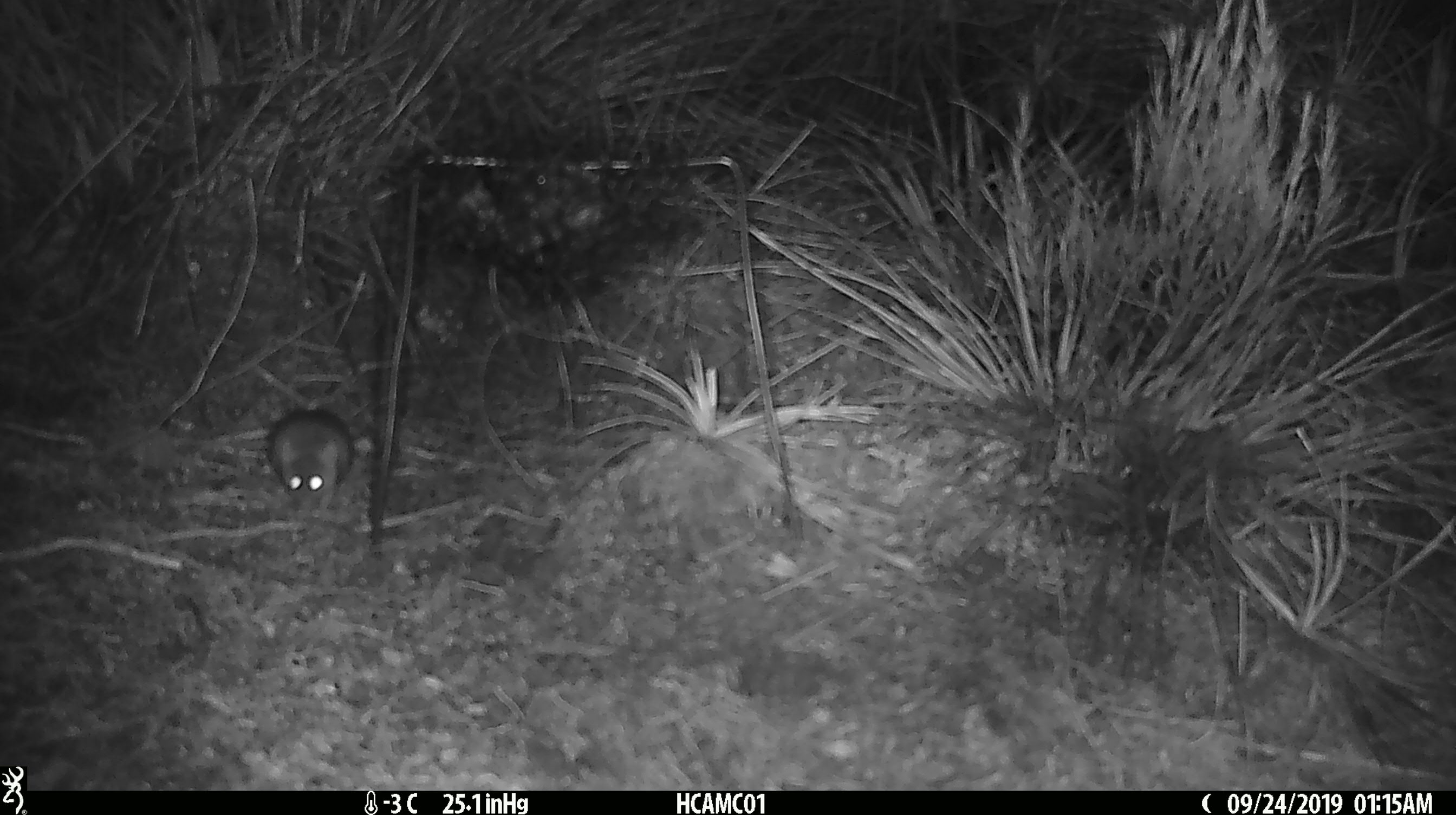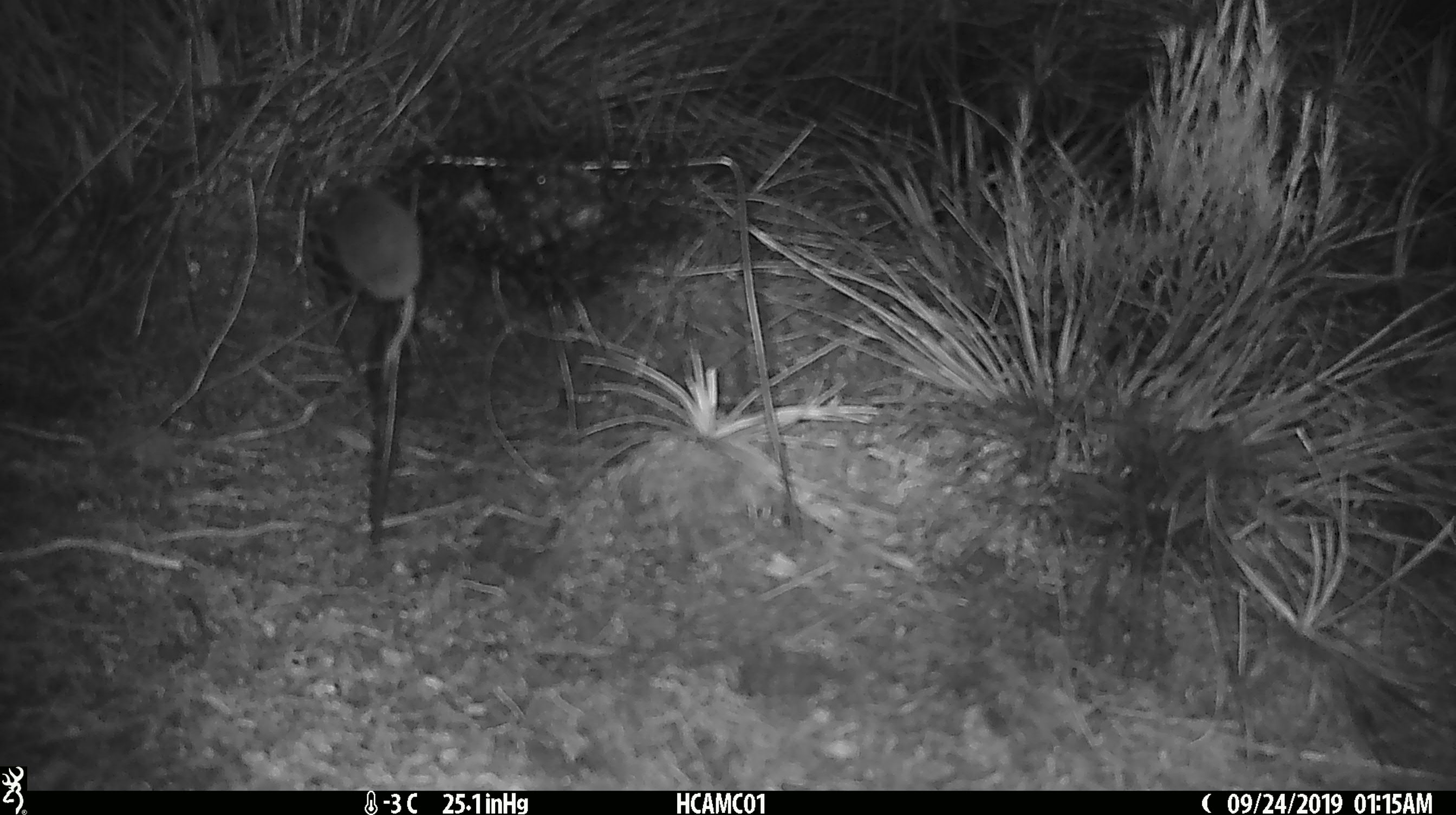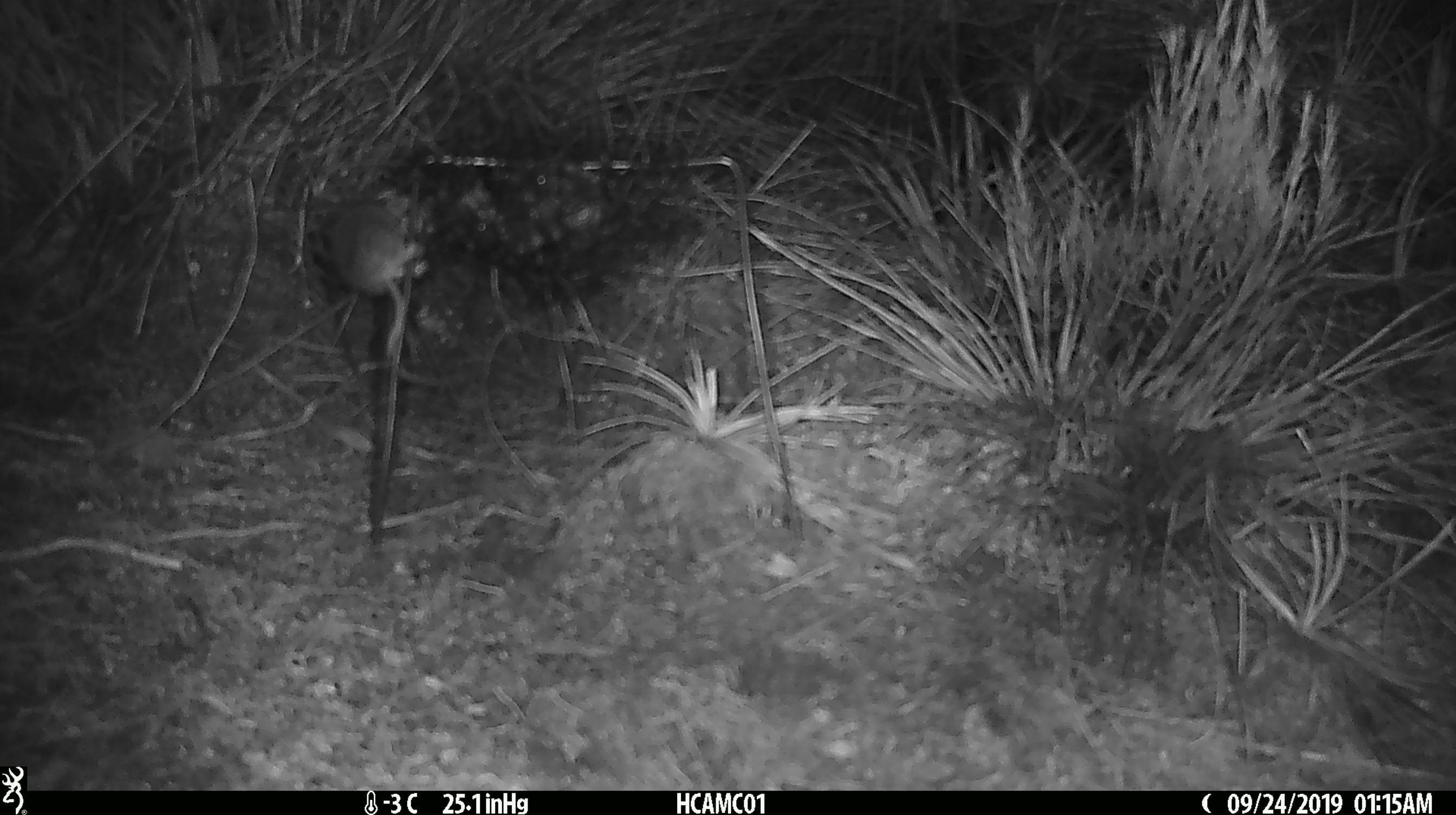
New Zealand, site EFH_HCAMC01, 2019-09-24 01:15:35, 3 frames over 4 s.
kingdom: Animalia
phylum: Chordata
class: Mammalia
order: Rodentia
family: Muridae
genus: Mus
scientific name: Mus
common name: mouse